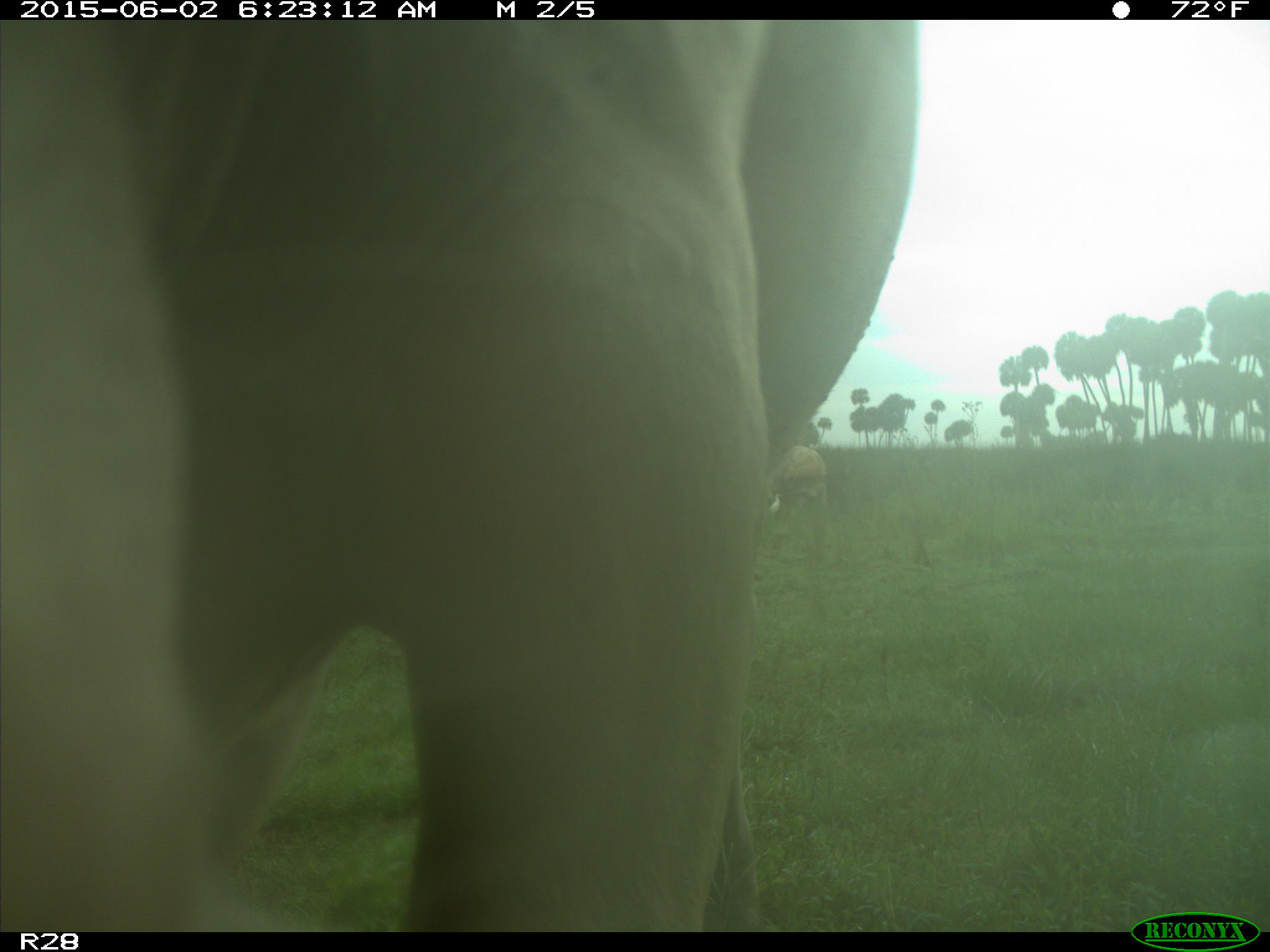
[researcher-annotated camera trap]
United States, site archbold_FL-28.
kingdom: Animalia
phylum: Chordata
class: Mammalia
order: Artiodactyla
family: Bovidae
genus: Bos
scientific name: Bos taurus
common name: domestic cow